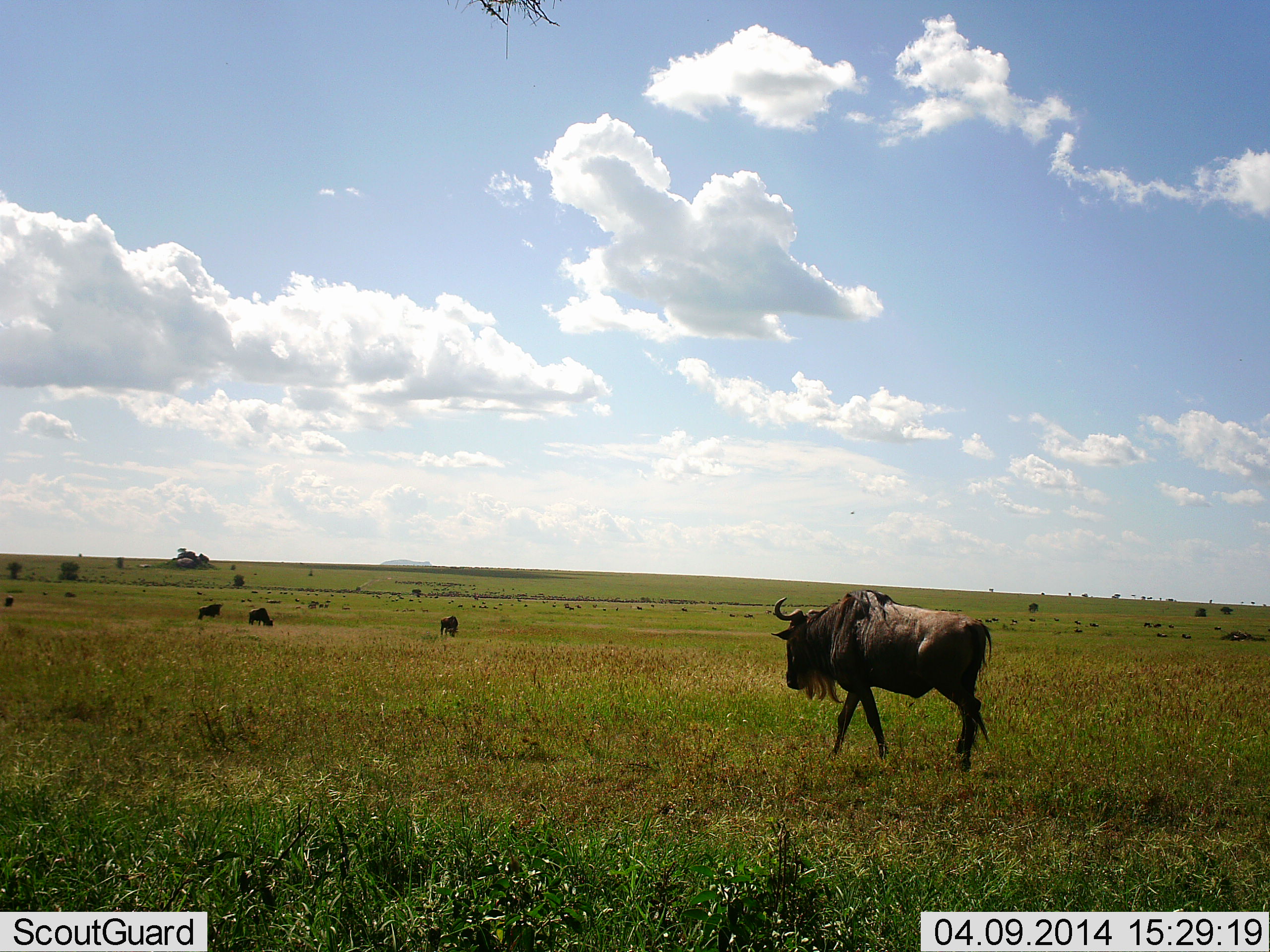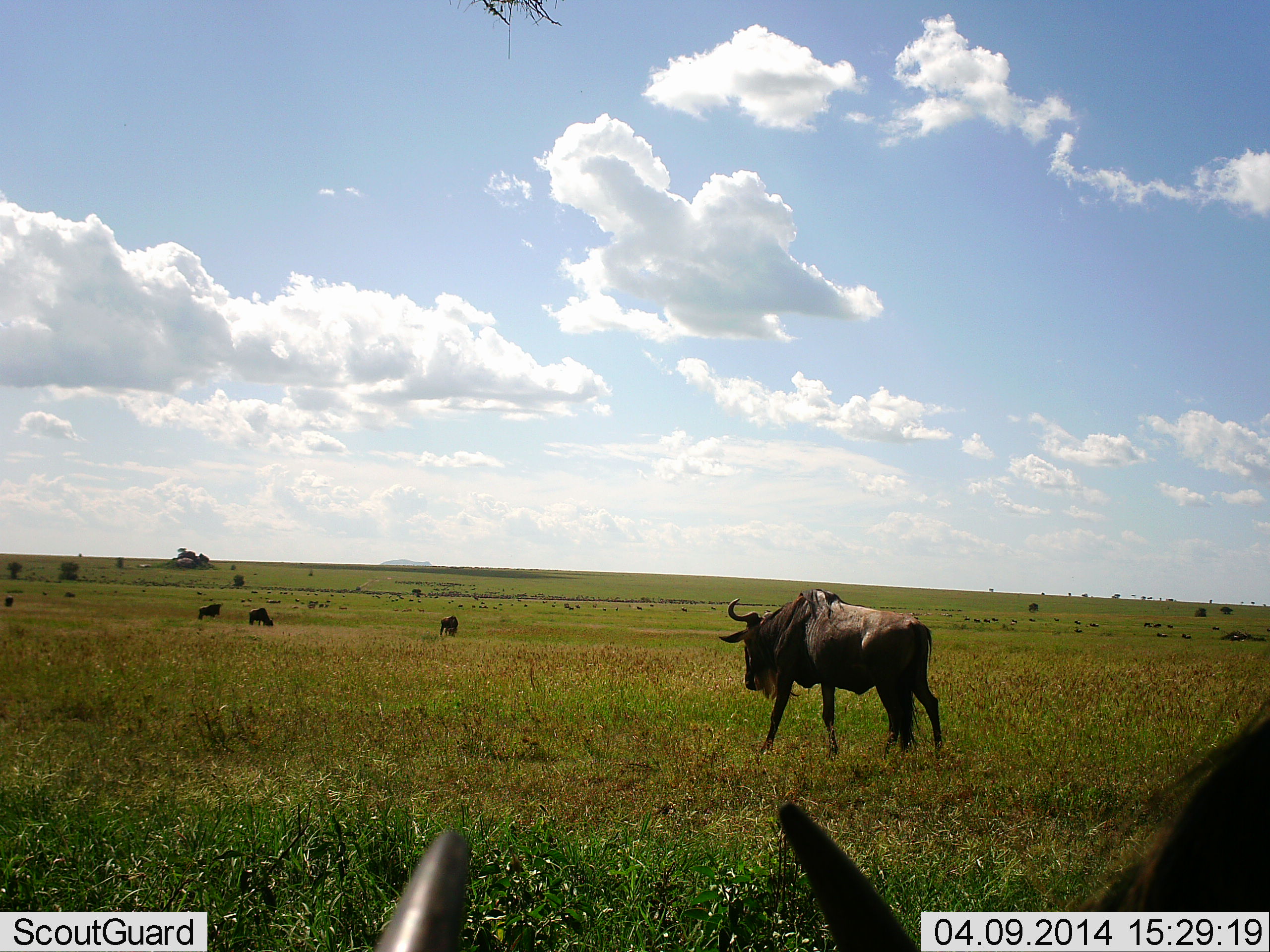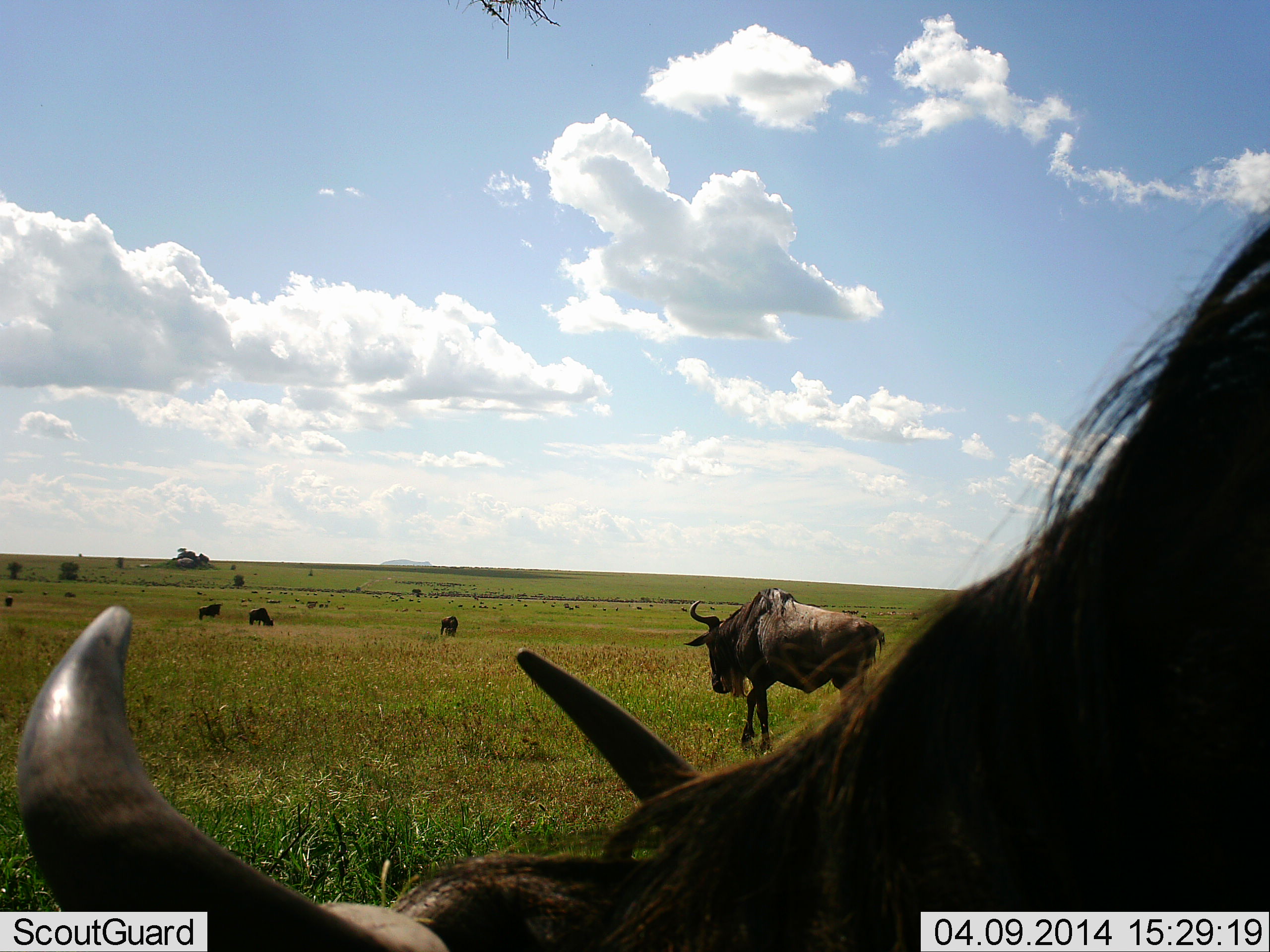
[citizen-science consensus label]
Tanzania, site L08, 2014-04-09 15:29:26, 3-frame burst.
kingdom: Animalia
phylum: Chordata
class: Mammalia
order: Artiodactyla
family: Bovidae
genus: Connochaetes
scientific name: Connochaetes taurinus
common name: blue wildebeest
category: wildebeest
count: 6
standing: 50%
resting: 10%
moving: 80%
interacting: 0%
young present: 0%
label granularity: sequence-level